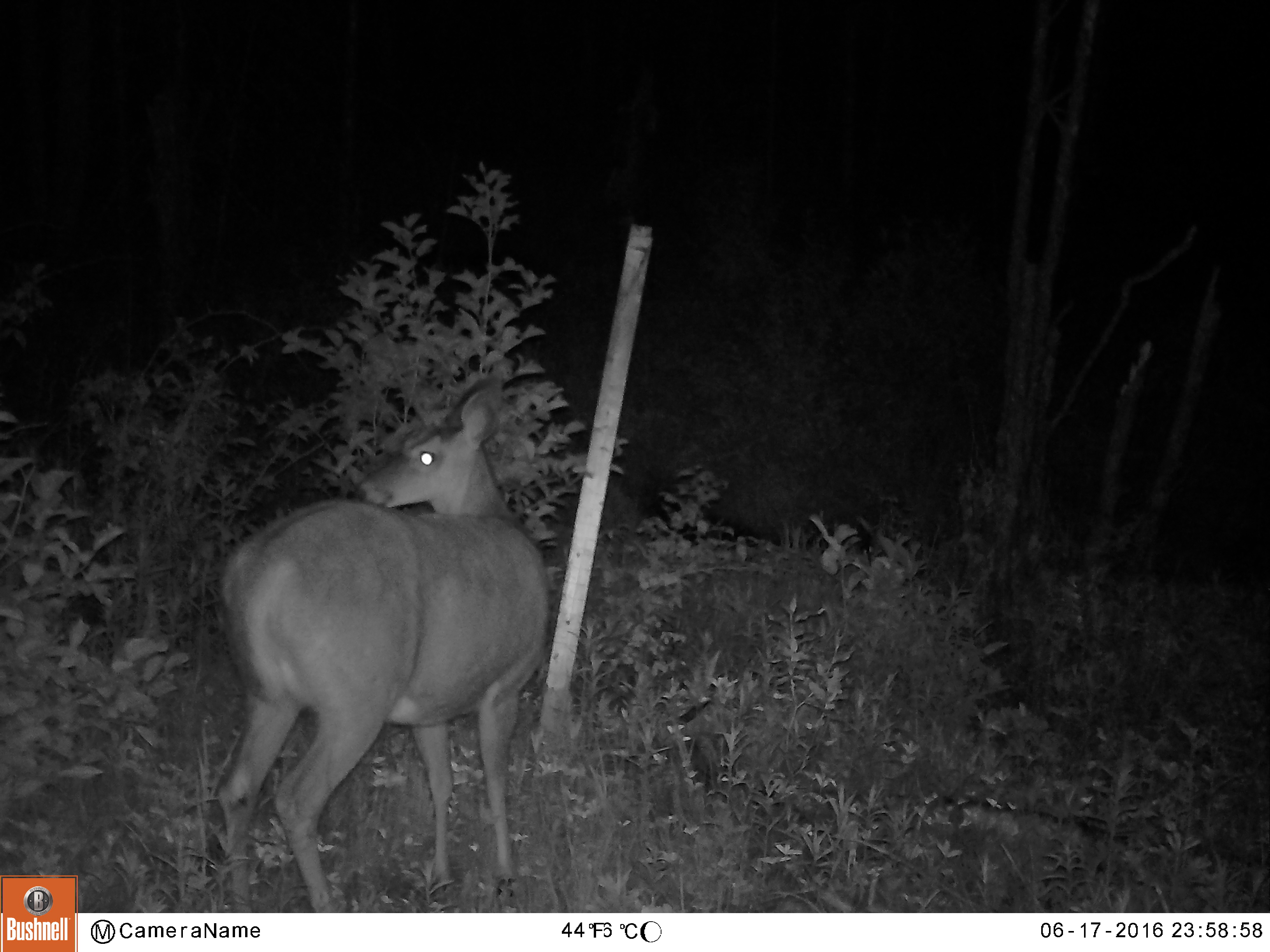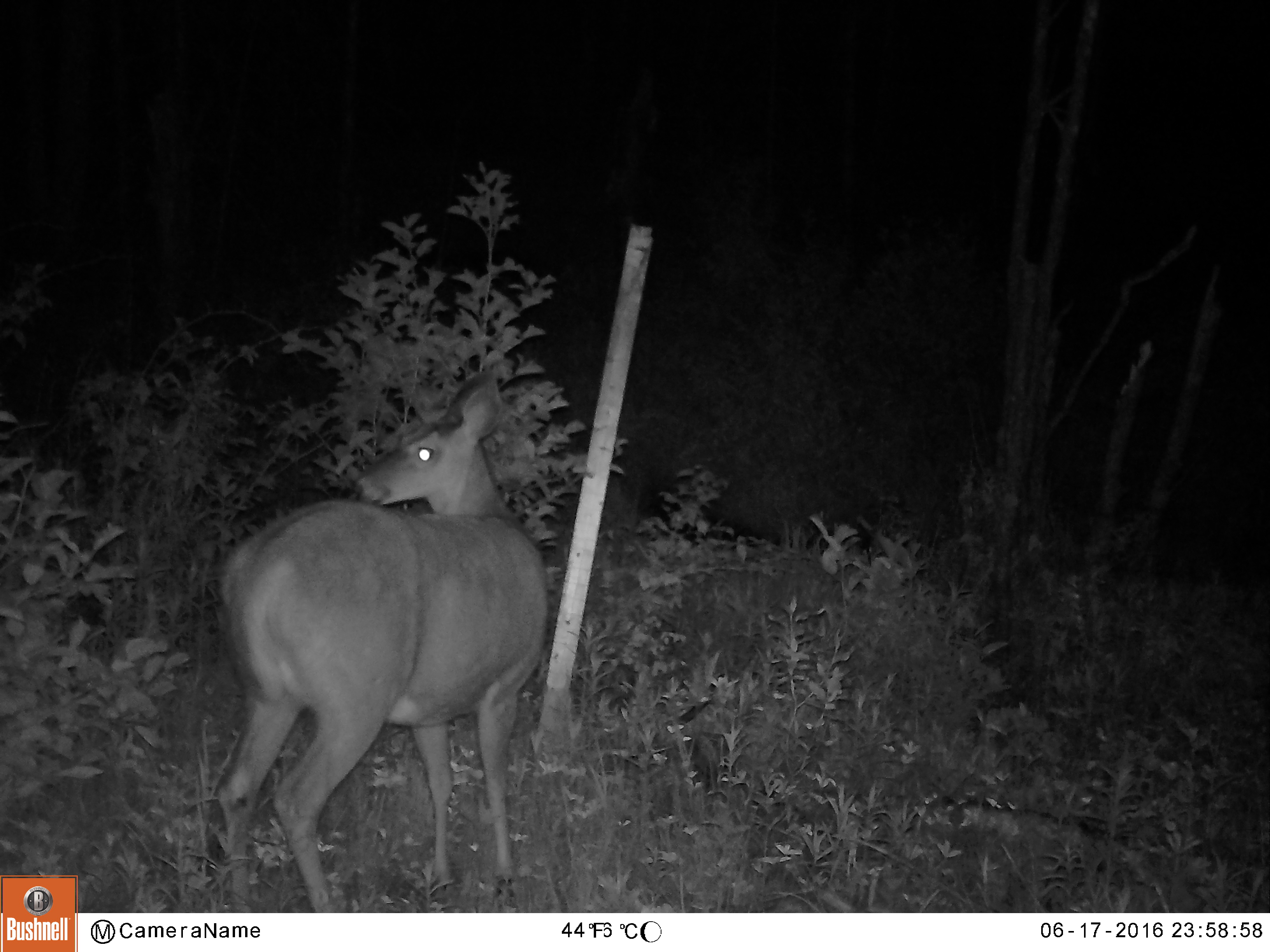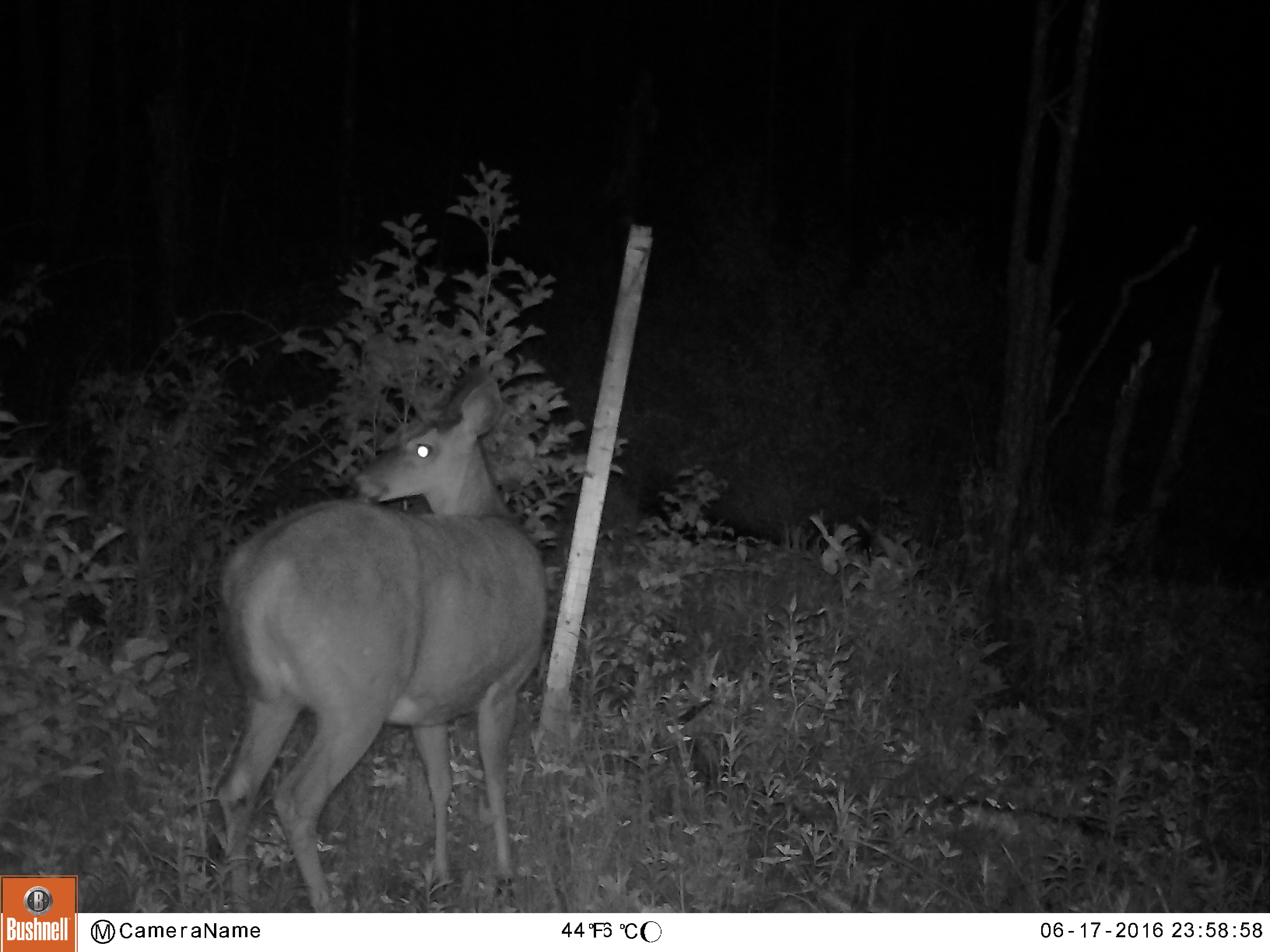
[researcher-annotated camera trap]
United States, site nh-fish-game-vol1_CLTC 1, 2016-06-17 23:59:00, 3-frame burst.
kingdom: Animalia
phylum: Chordata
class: Mammalia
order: Artiodactyla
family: Cervidae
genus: Odocoileus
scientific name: Odocoileus virginianus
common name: white-tailed deer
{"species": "white-tailed deer (Odocoileus virginianus)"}